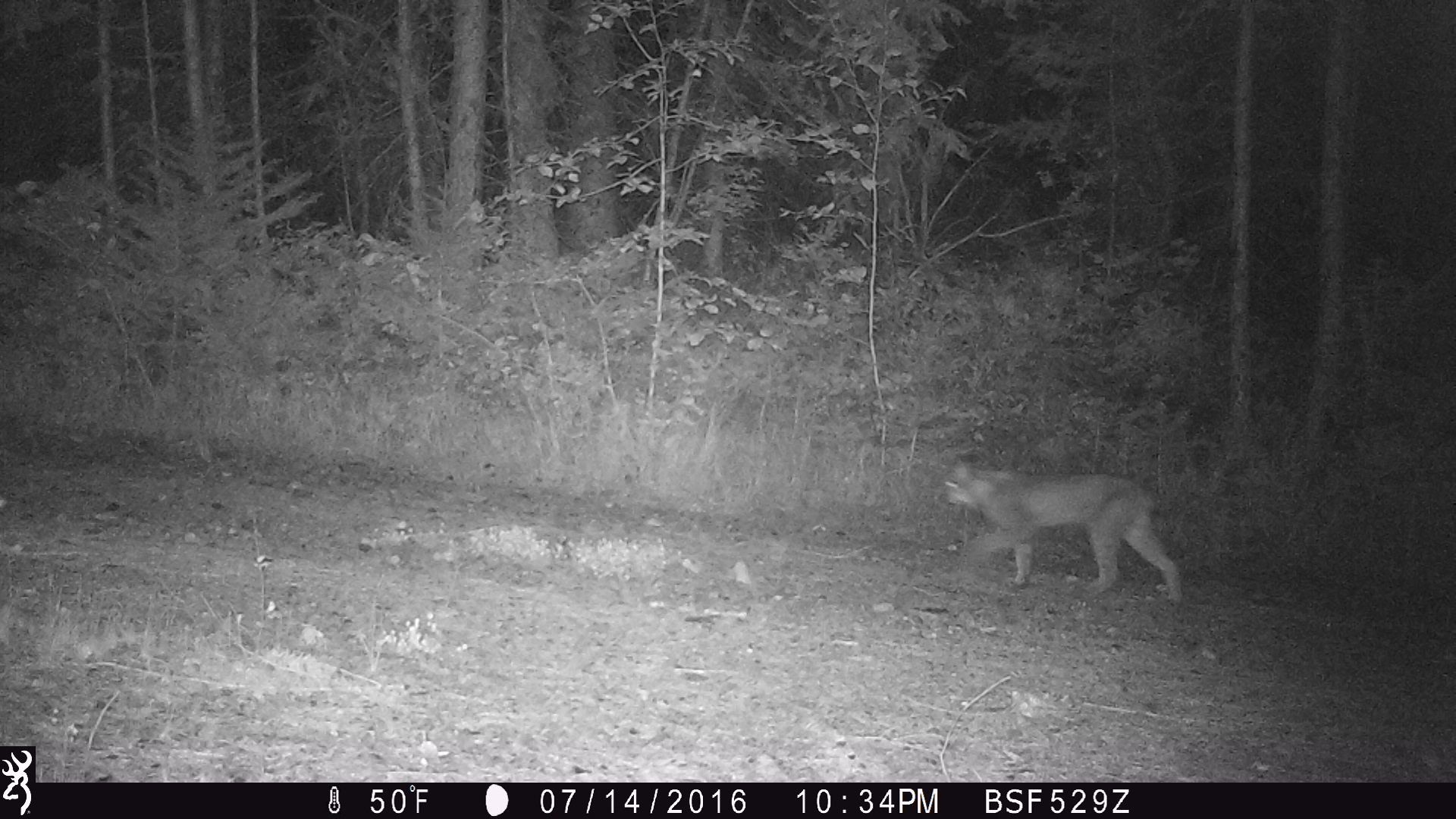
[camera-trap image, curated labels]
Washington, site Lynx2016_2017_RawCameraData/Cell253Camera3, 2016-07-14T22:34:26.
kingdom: Animalia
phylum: Chordata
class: Mammalia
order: Carnivora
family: Felidae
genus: Lynx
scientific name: Lynx canadensis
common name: canada lynx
Lynx canadensis (canada lynx). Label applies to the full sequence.